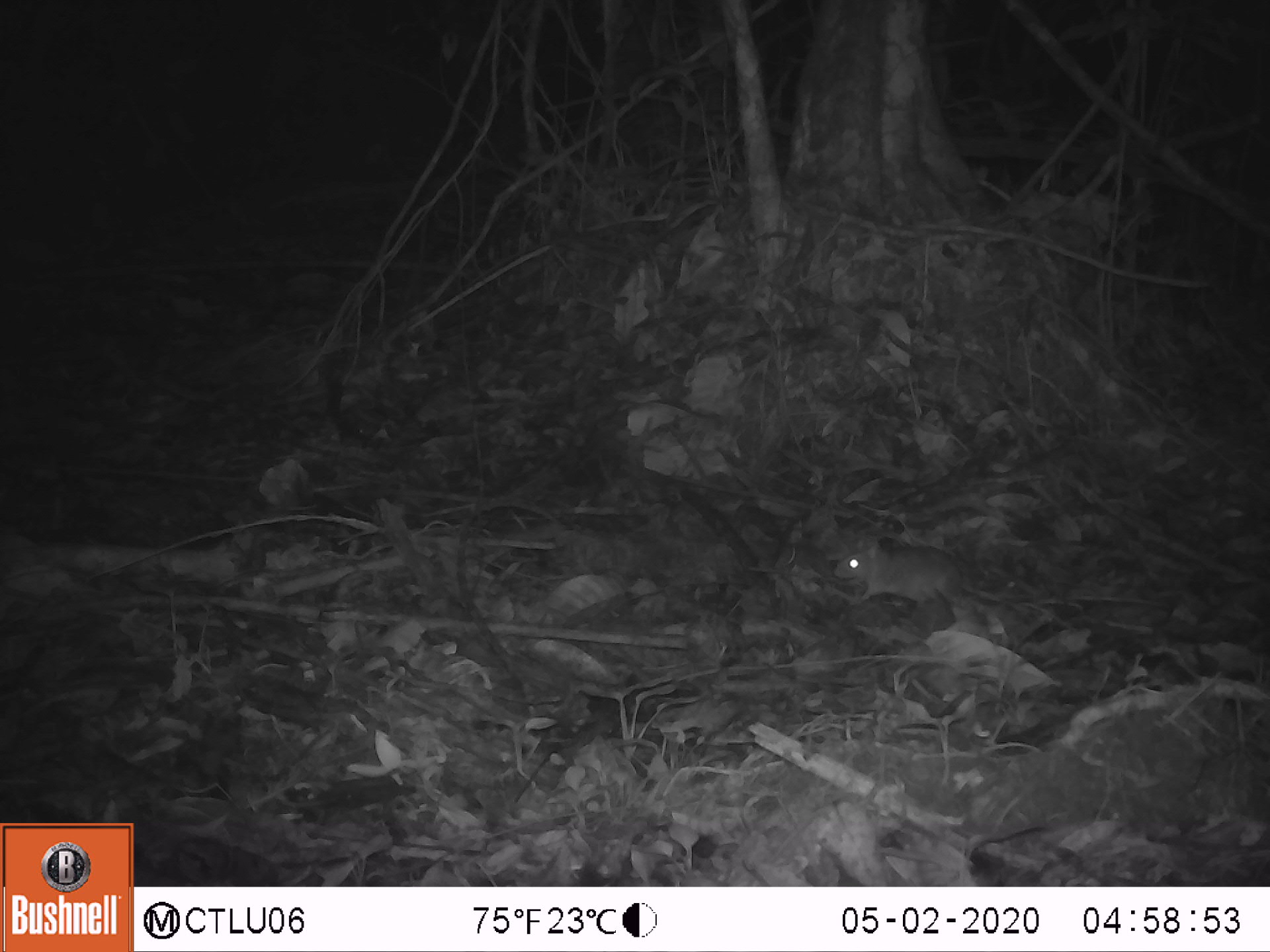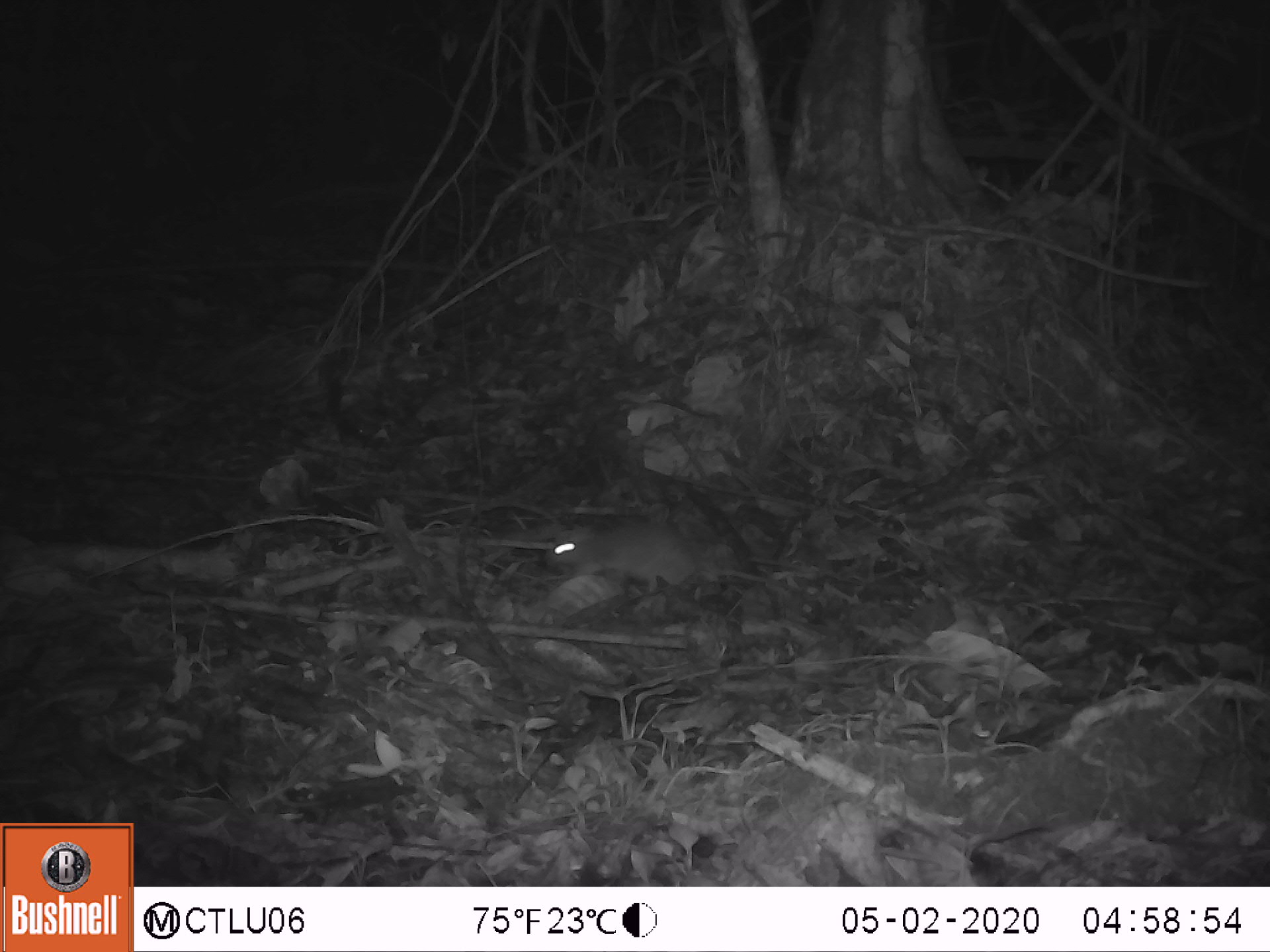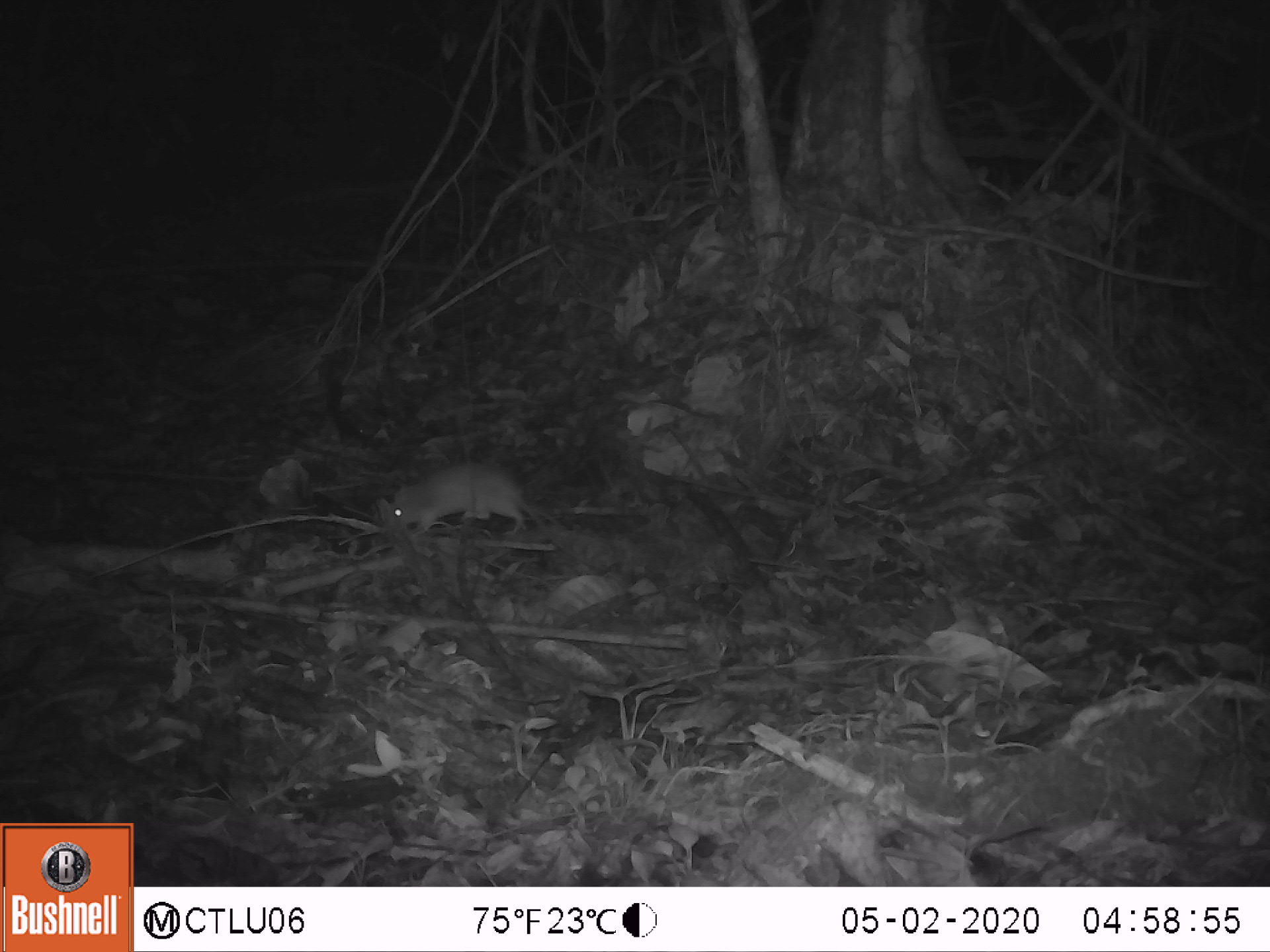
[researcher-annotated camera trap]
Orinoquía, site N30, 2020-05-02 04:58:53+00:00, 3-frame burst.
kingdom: Animalia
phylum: Chordata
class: Mammalia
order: Rodentia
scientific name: Rodentia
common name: rodent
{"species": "rodent (Rodentia)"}